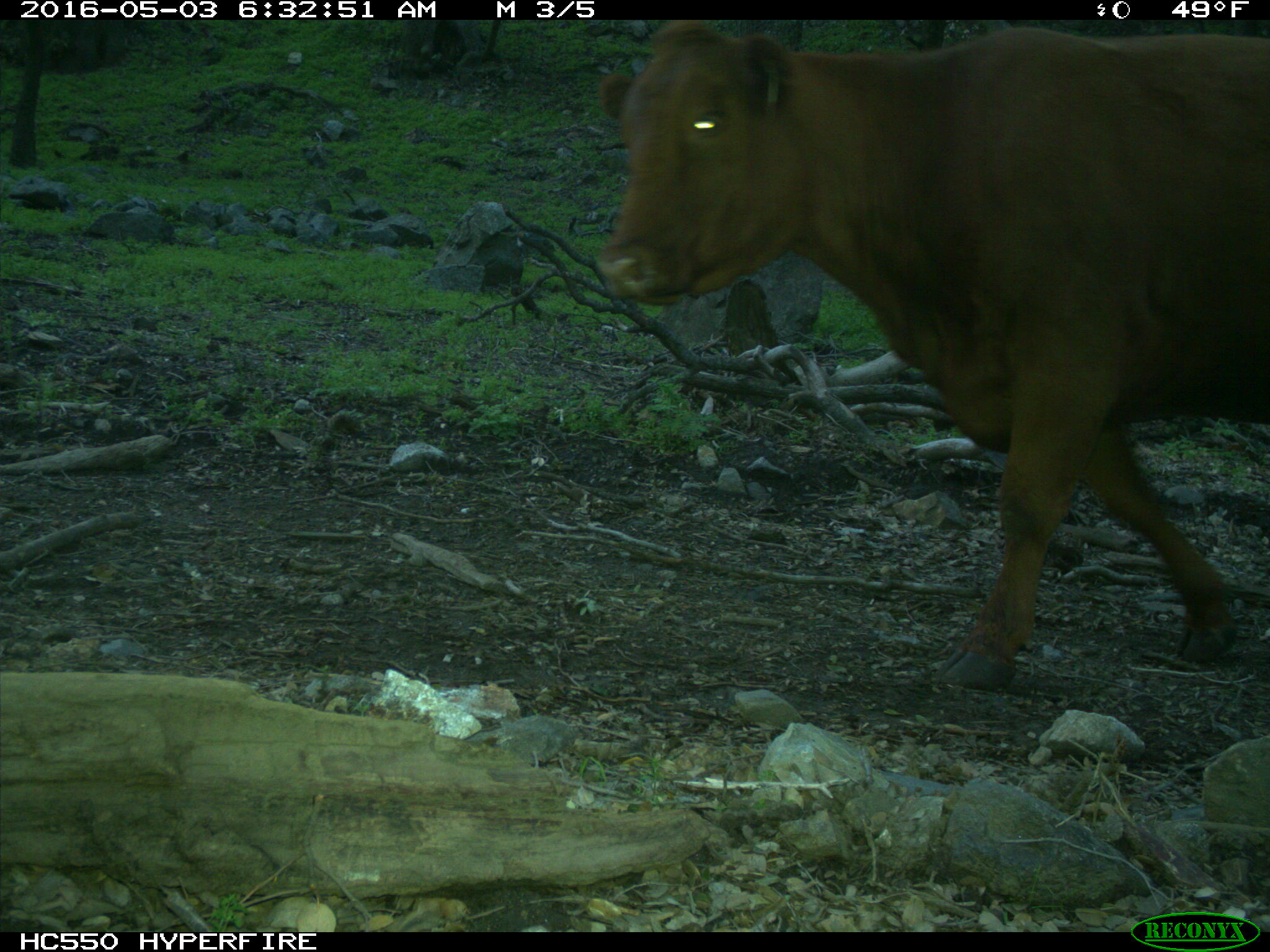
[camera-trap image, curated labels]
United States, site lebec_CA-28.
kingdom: Animalia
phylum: Chordata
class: Mammalia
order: Artiodactyla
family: Bovidae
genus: Bos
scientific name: Bos taurus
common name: domestic cow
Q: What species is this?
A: Bos taurus (domestic cow).